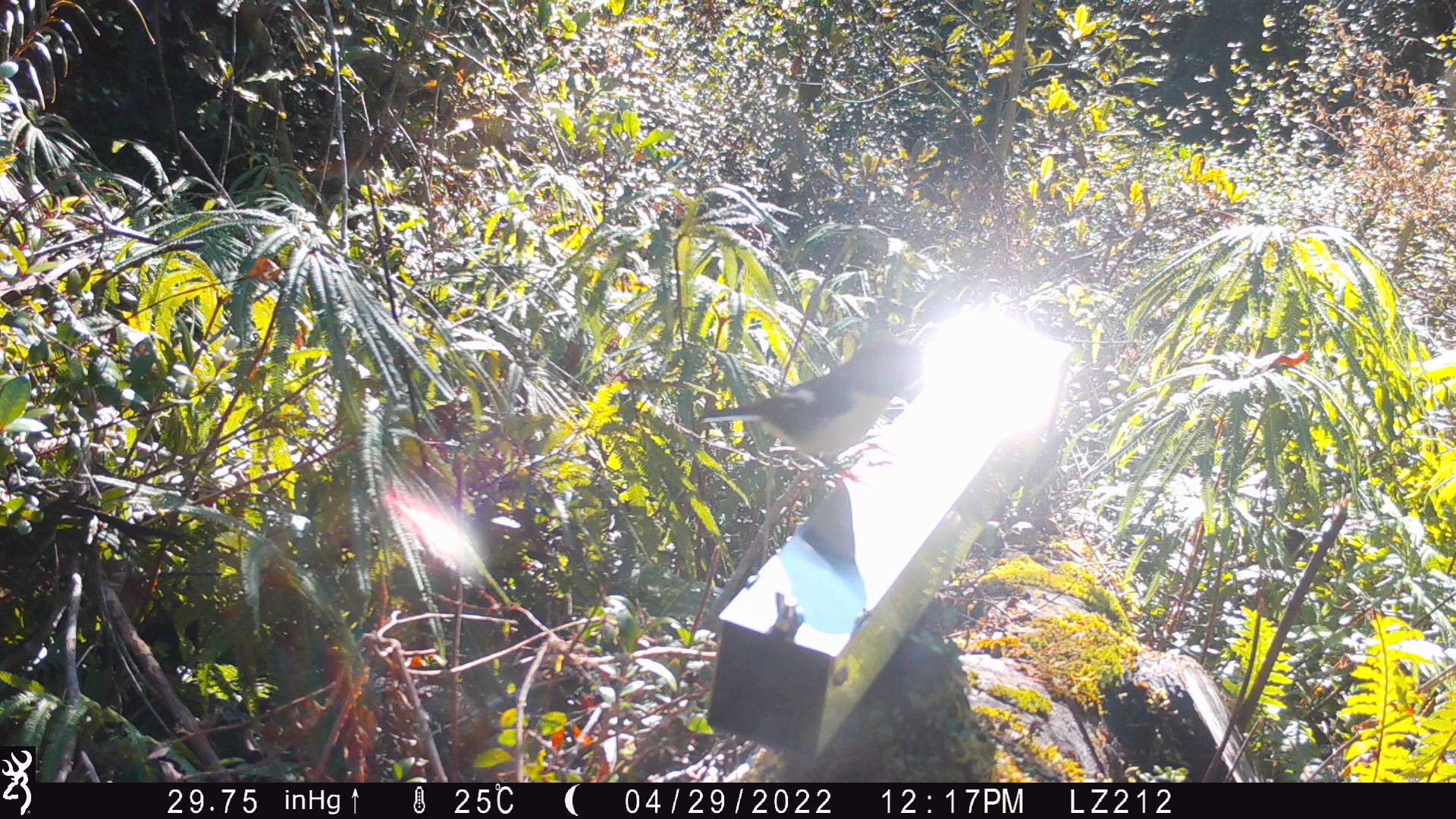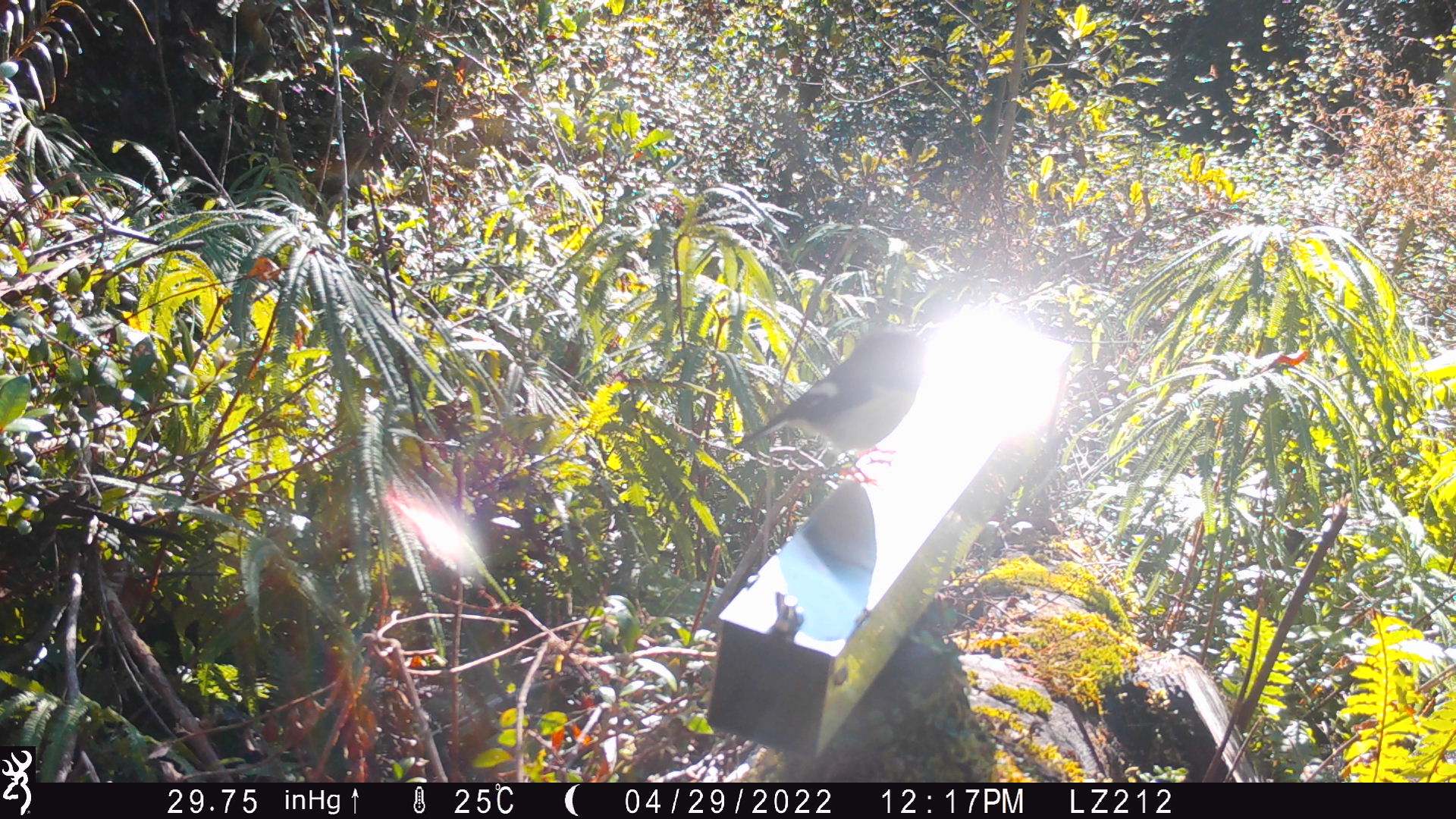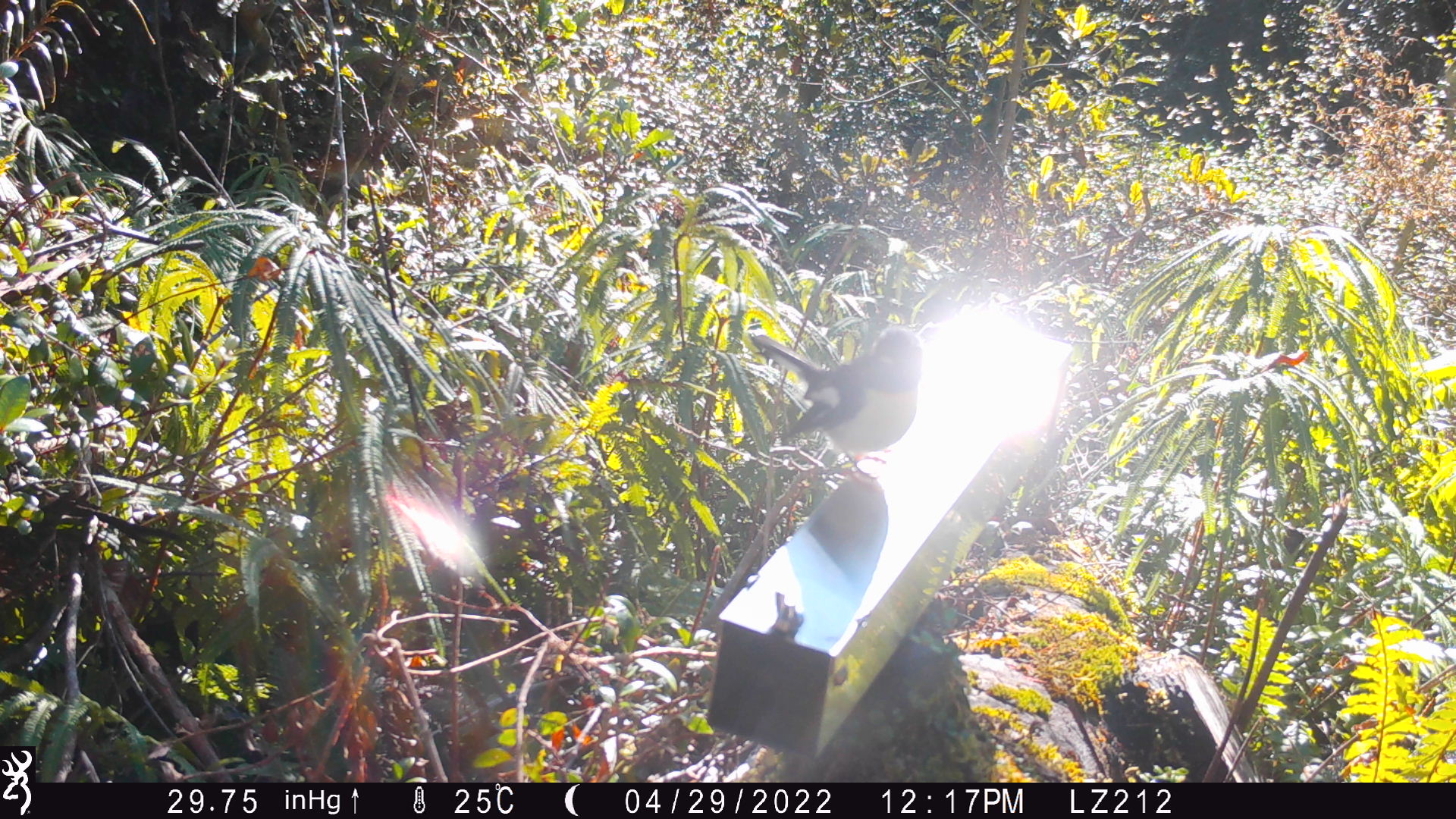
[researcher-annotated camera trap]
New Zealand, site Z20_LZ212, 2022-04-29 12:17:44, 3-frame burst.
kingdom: Animalia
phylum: Chordata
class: Aves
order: Passeriformes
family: Petroicidae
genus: Petroica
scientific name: Petroica macrocephala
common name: tomtit